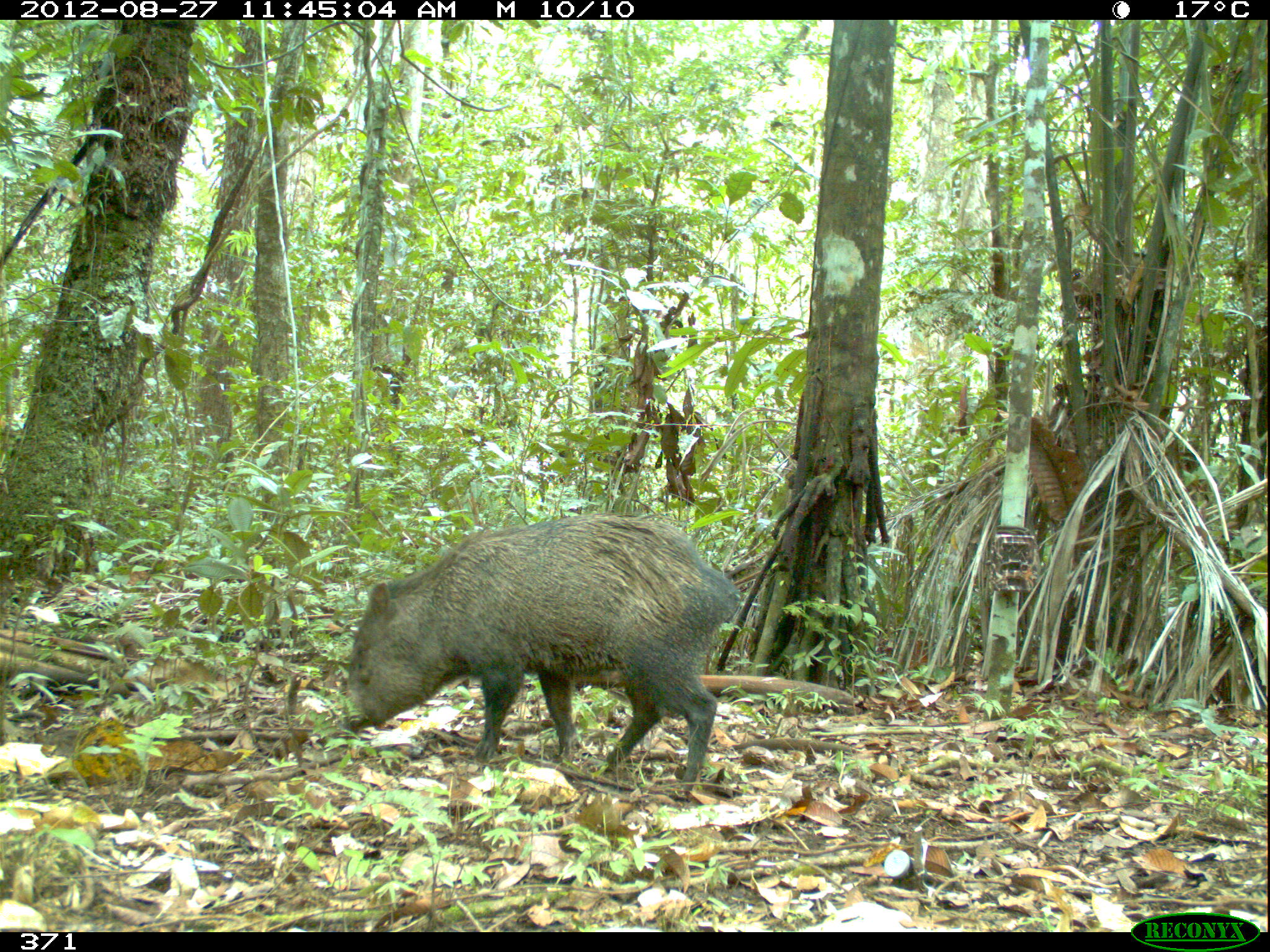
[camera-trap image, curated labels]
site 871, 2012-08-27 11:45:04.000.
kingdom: Animalia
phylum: Chordata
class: Mammalia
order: Artiodactyla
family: Tayassuidae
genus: Pecari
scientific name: Pecari tajacu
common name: collared peccary